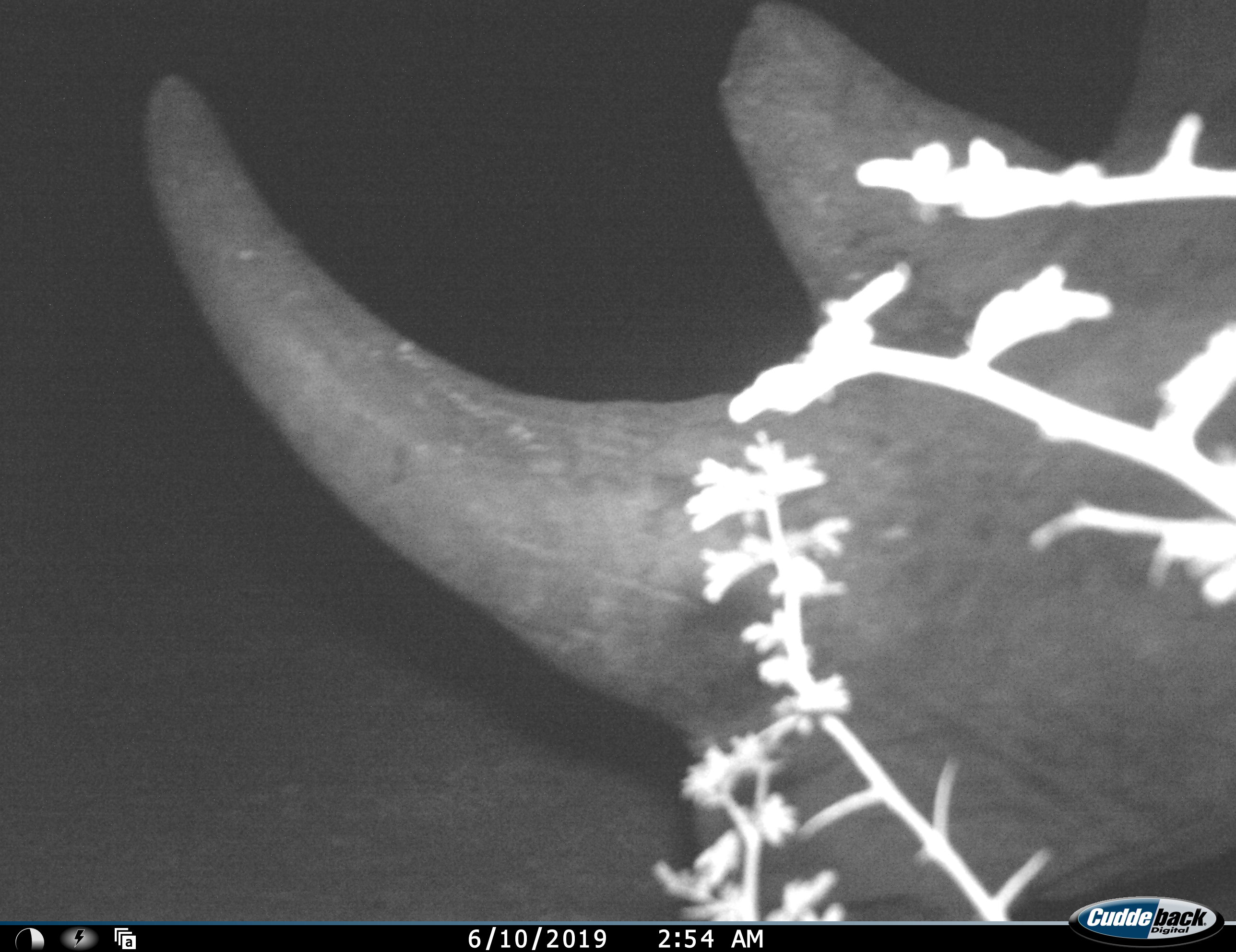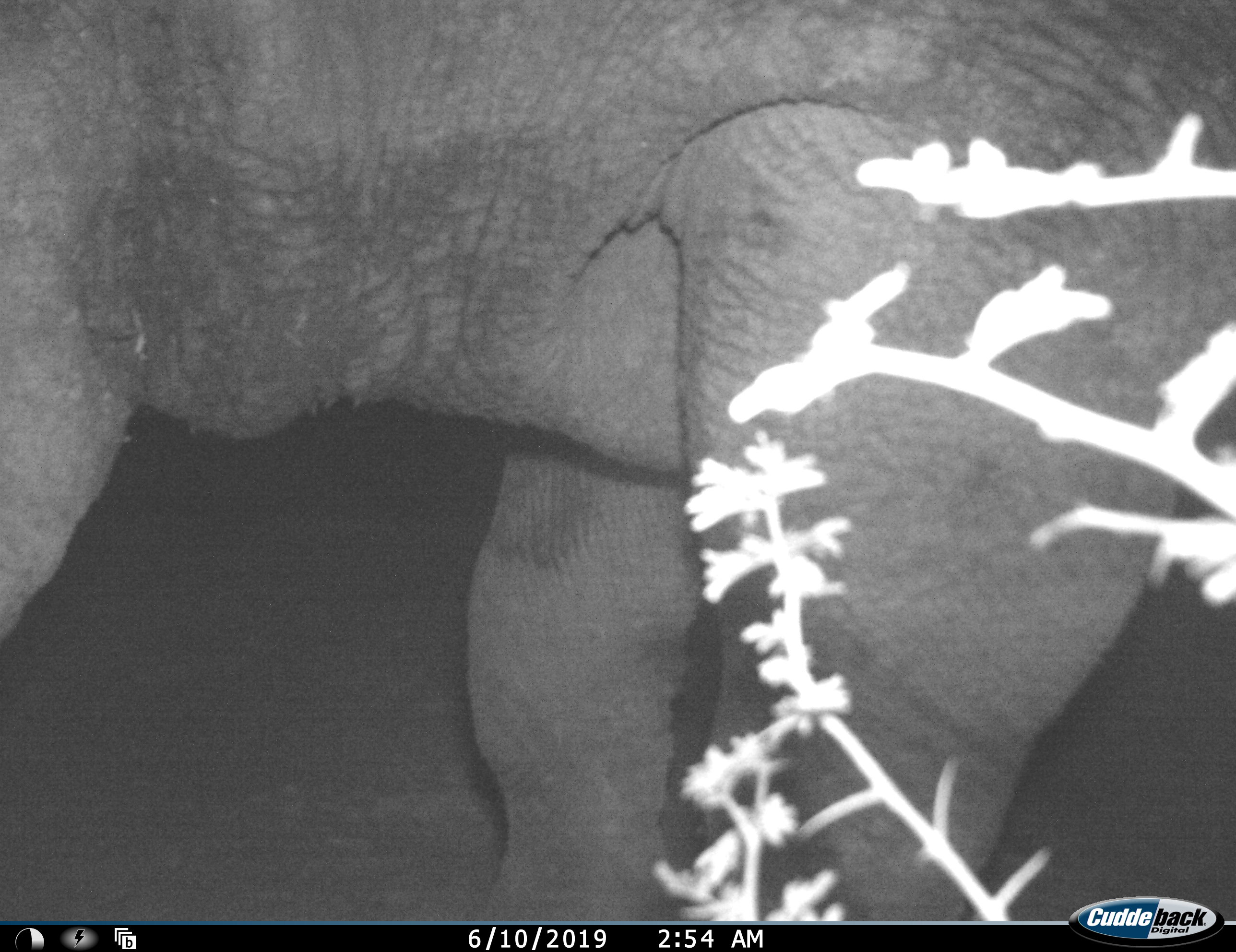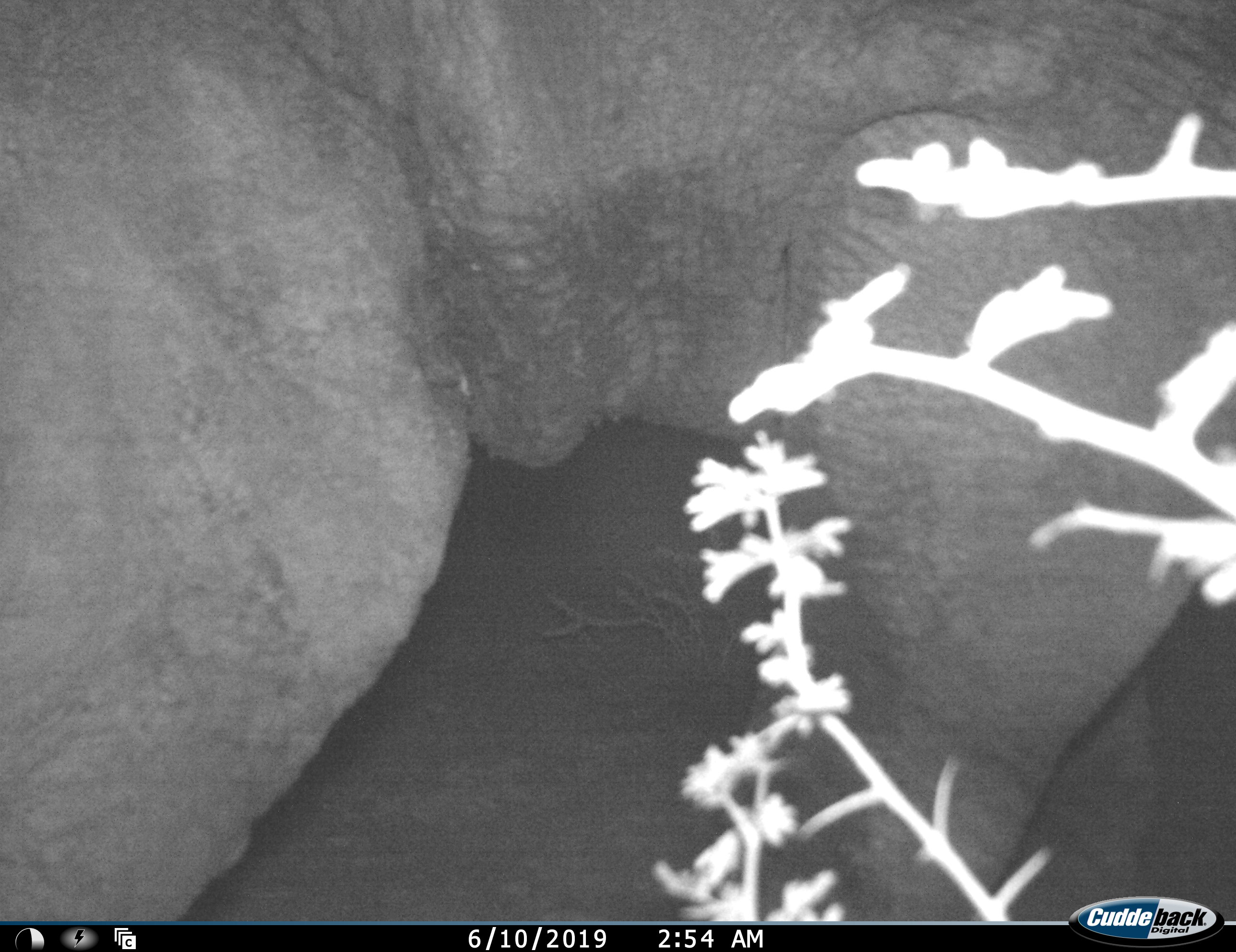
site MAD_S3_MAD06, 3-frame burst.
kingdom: Animalia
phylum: Chordata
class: Mammalia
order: Perissodactyla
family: Rhinocerotidae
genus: Diceros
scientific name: Diceros bicornis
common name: black rhinoceros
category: rhinocerosblack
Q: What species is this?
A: Rhinocerosblack (black rhinoceros) (Diceros bicornis).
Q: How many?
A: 1.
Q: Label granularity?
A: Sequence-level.